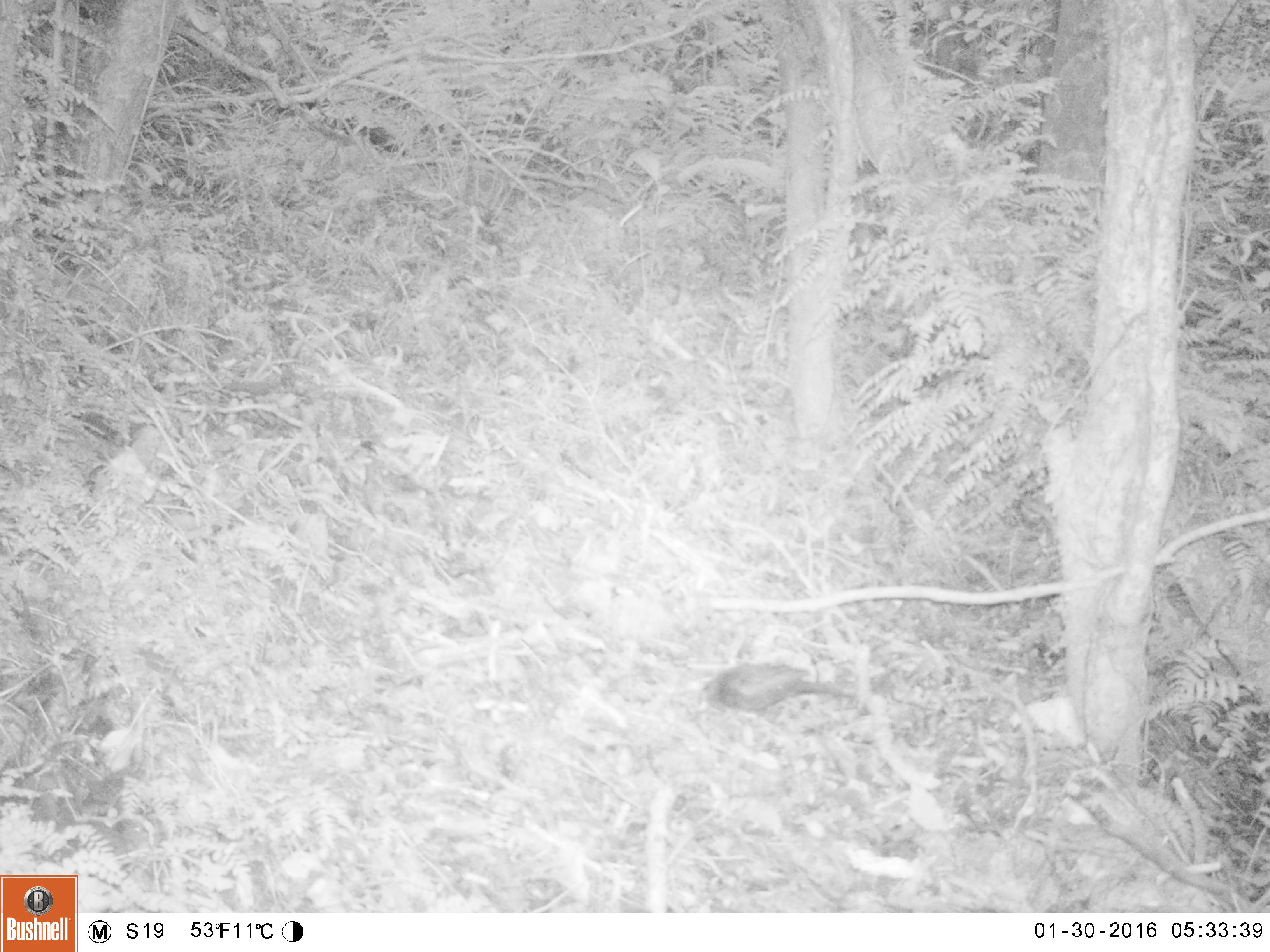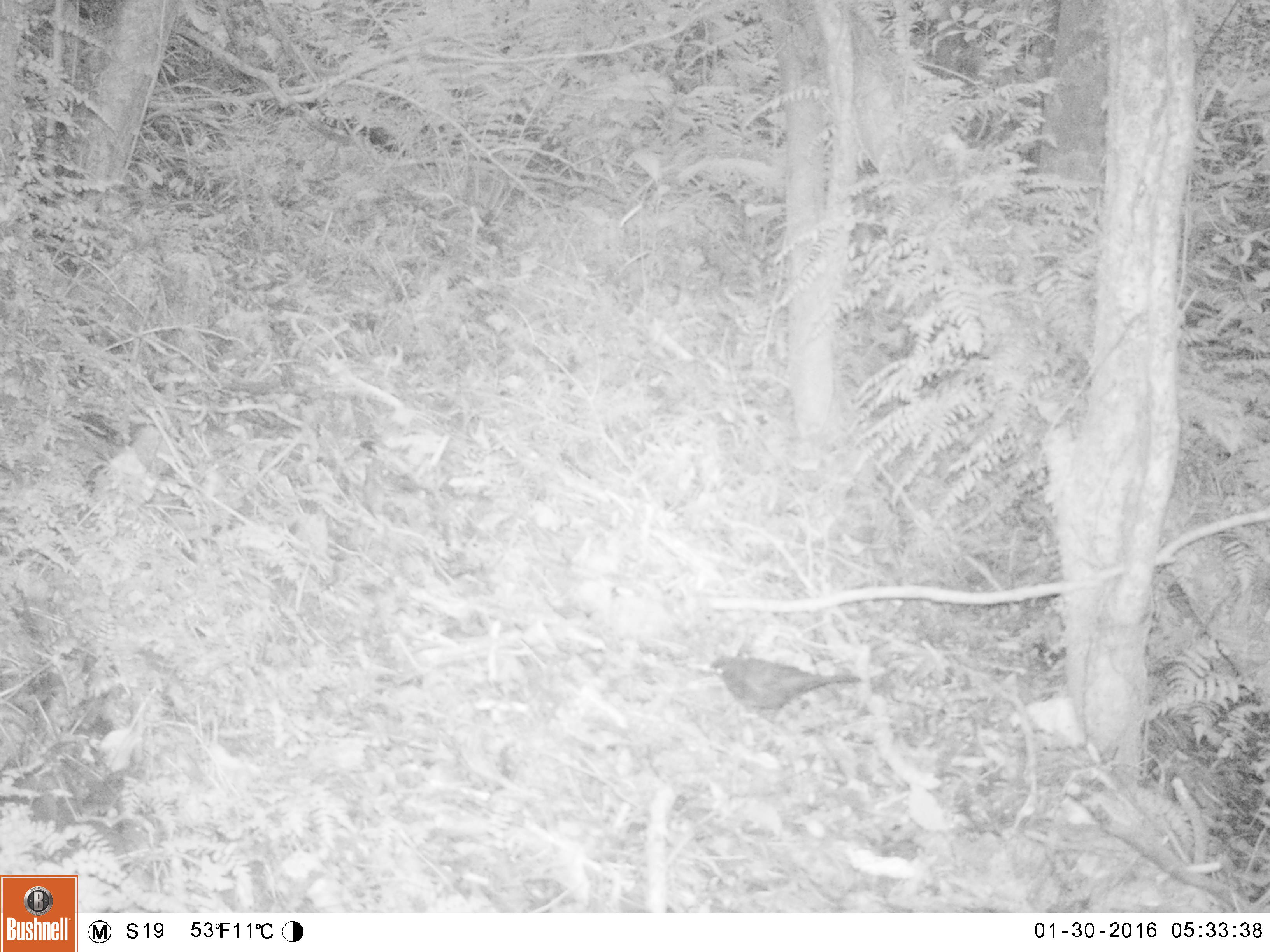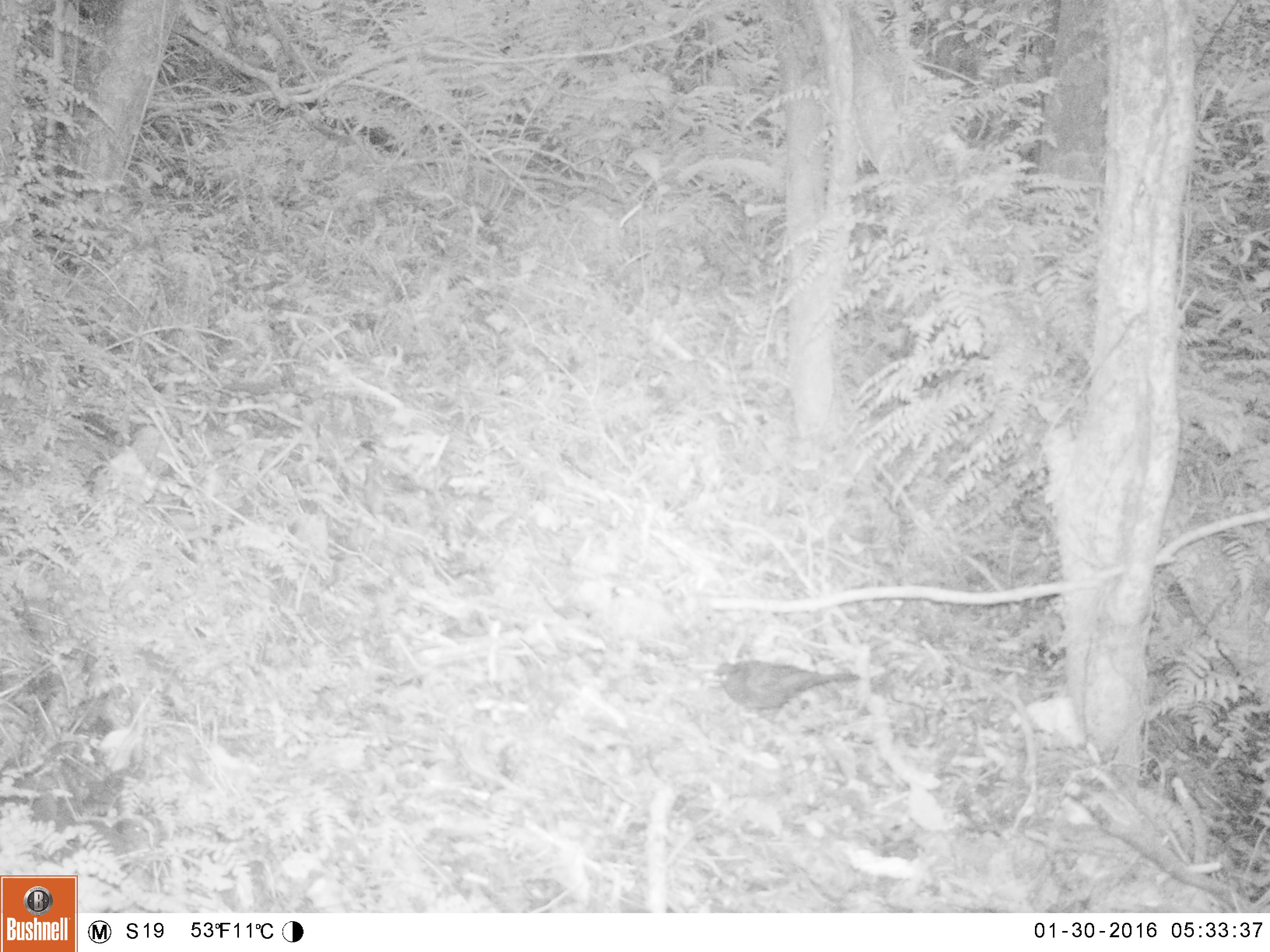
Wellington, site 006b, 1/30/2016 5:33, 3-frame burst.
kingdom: Animalia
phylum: Chordata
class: Aves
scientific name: Aves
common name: bird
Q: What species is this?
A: Bird (Aves).